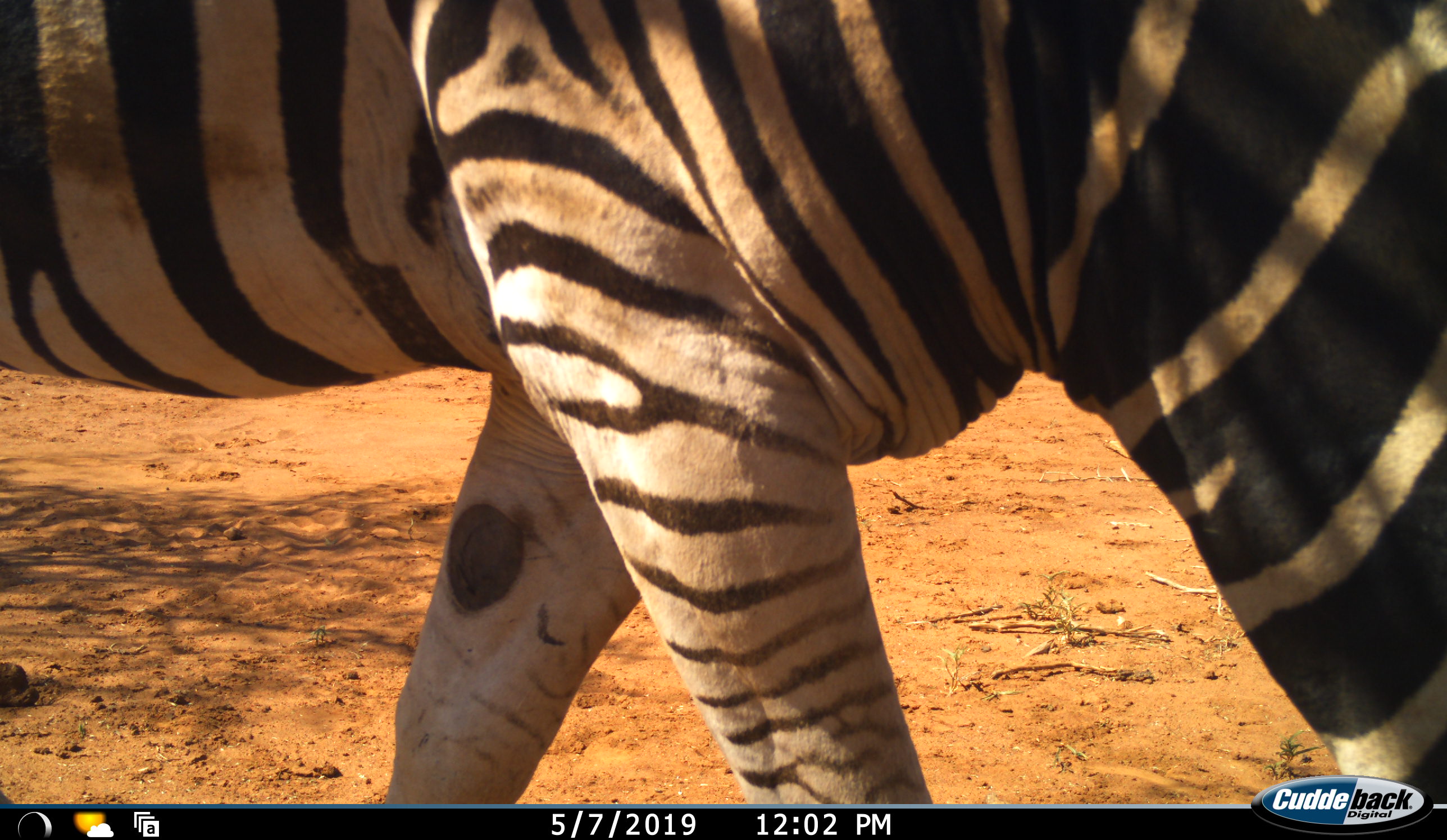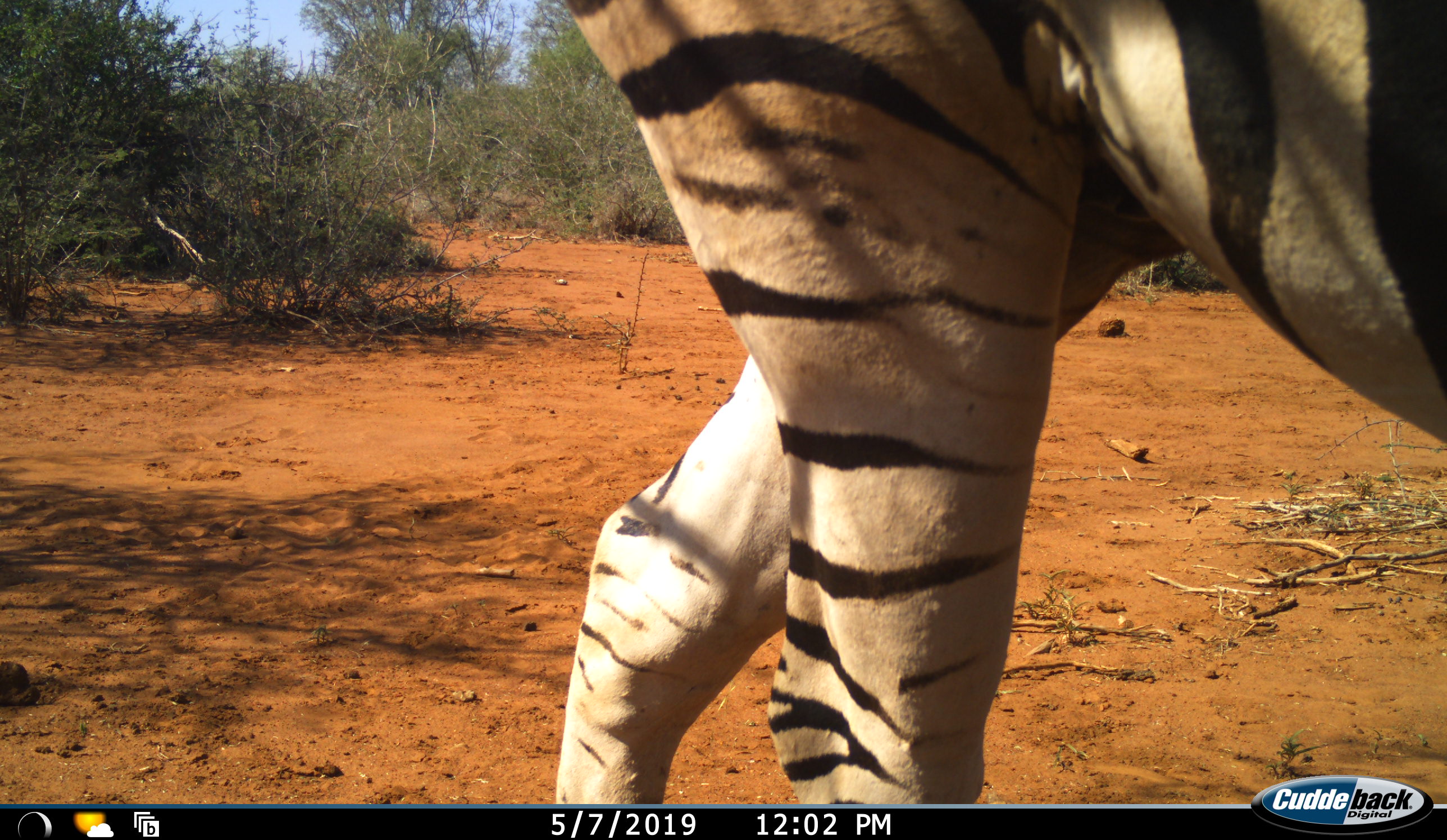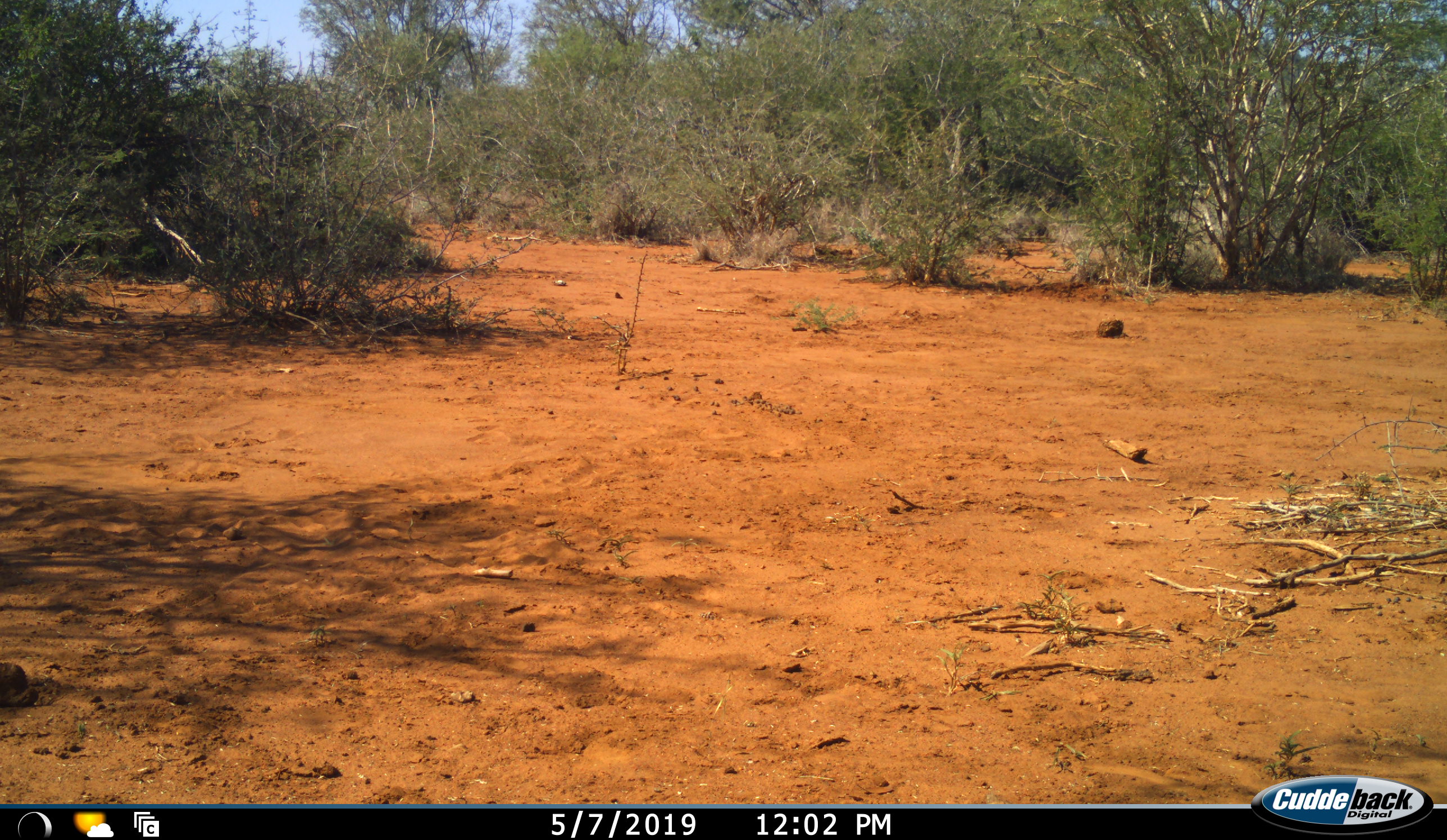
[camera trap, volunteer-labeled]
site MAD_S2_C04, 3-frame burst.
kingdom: Animalia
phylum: Chordata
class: Mammalia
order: Perissodactyla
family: Equidae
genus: Equus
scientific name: Equus quagga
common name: plains zebra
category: zebraplains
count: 1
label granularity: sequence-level